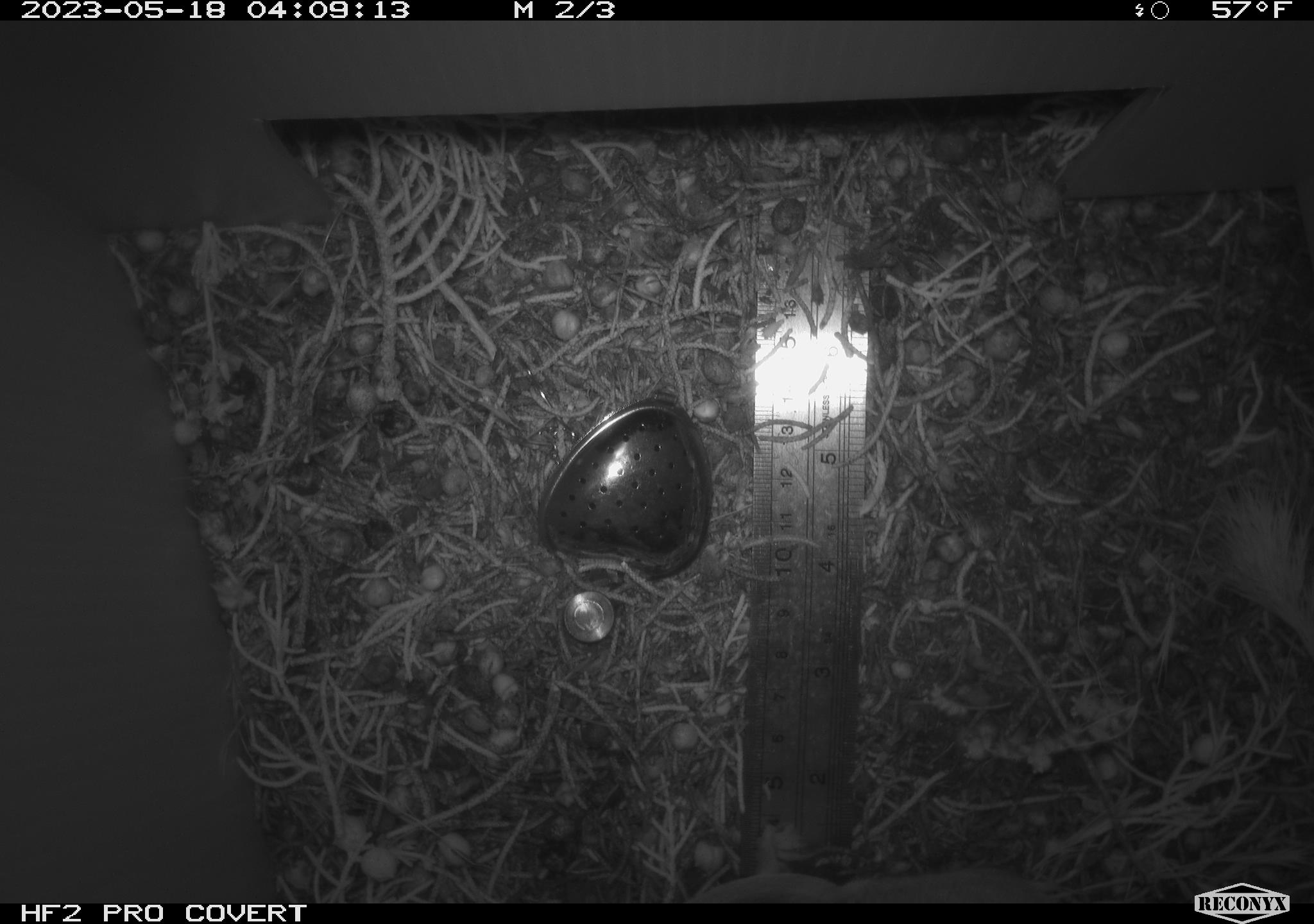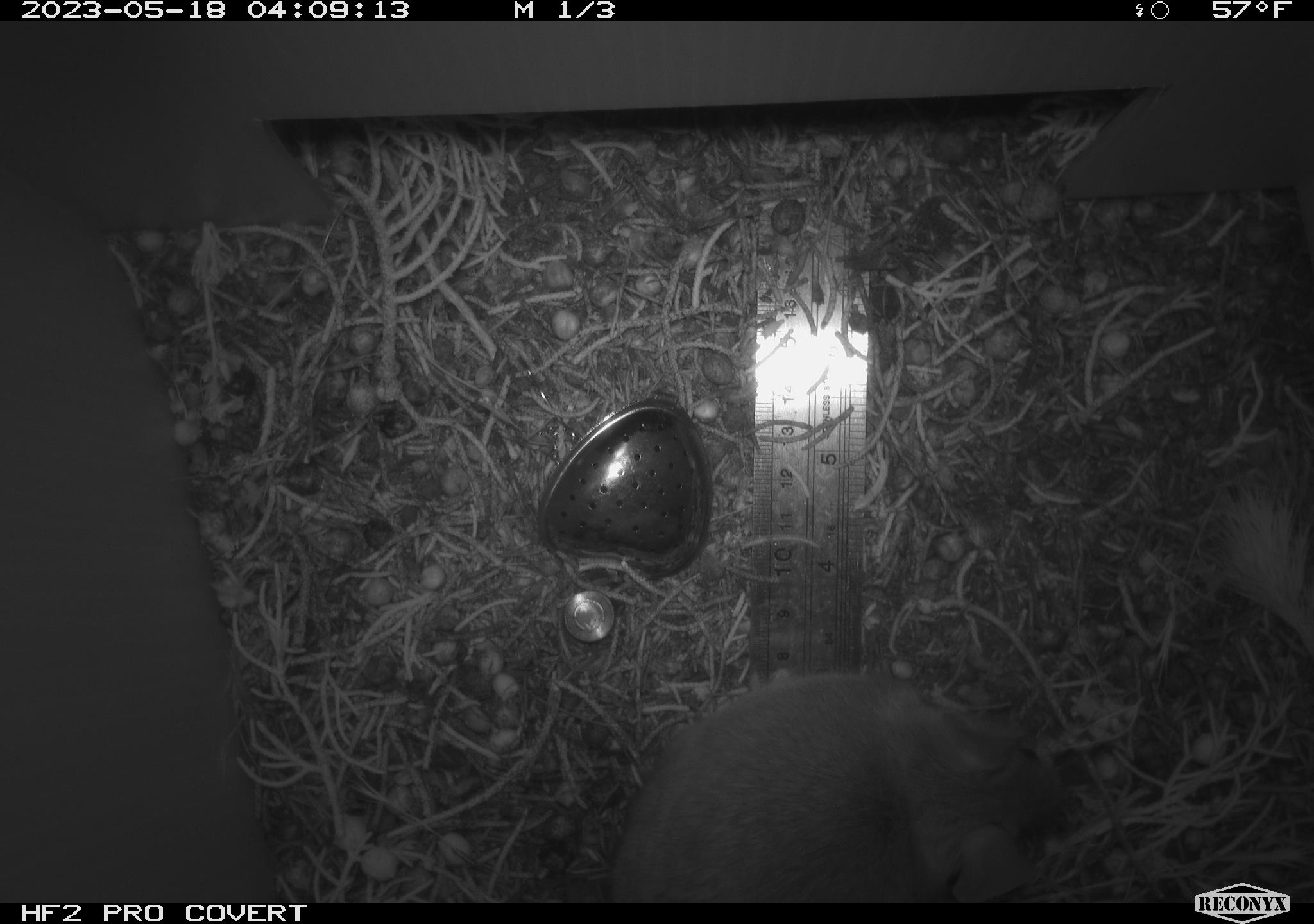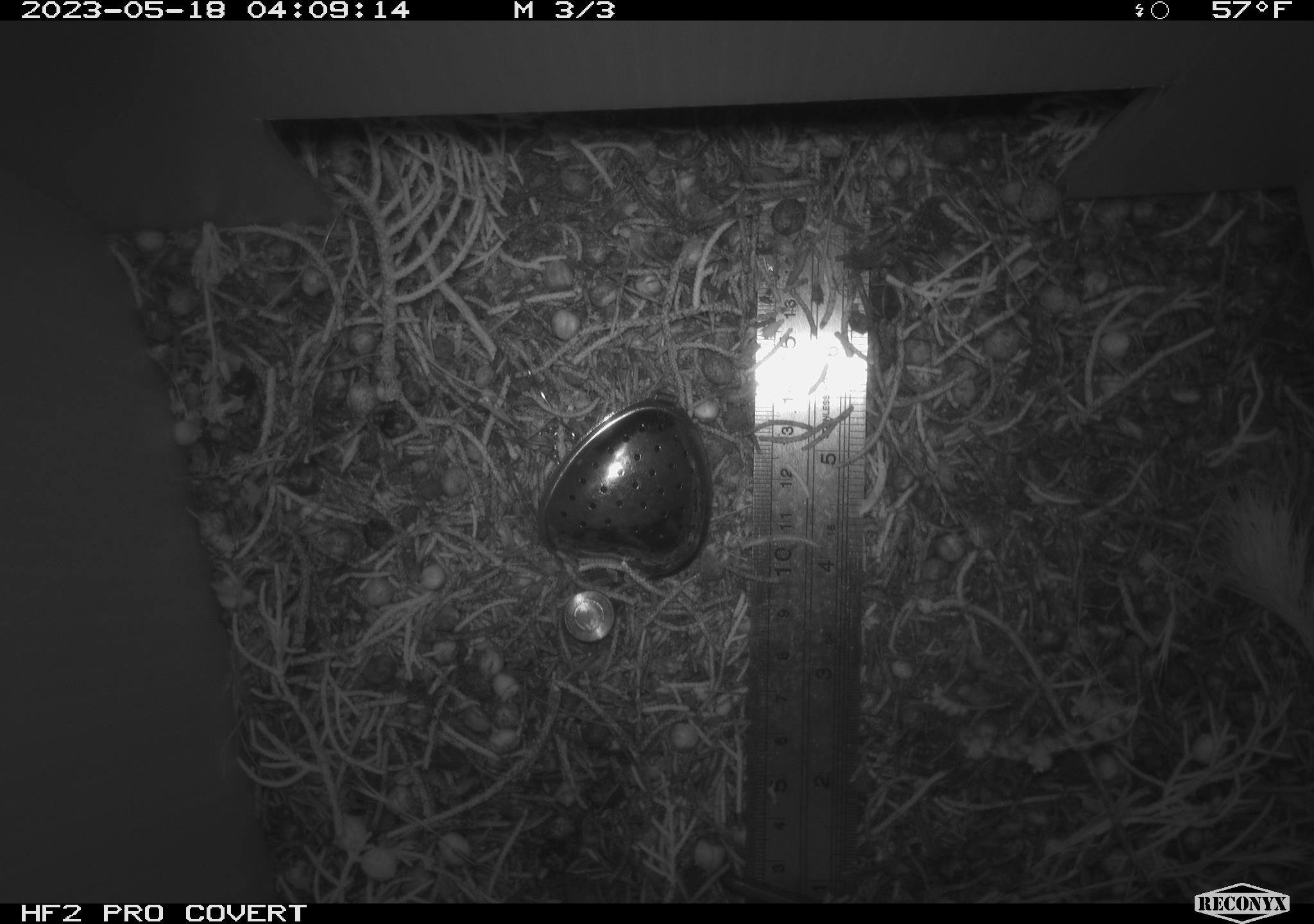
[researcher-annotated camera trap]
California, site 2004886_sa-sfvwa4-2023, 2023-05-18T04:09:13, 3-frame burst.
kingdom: Animalia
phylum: Chordata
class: Mammalia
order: Rodentia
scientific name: Rodentia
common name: mouse species